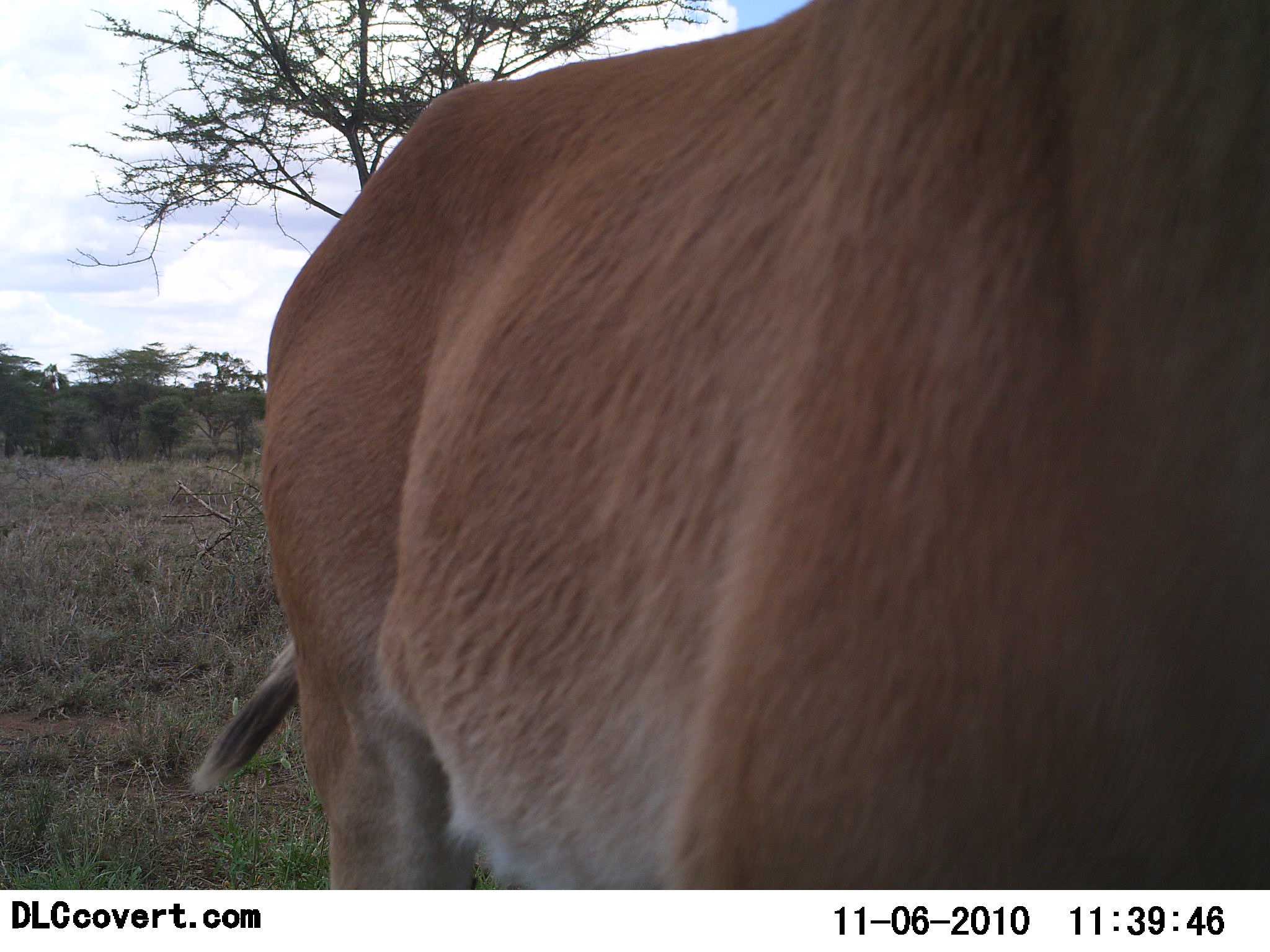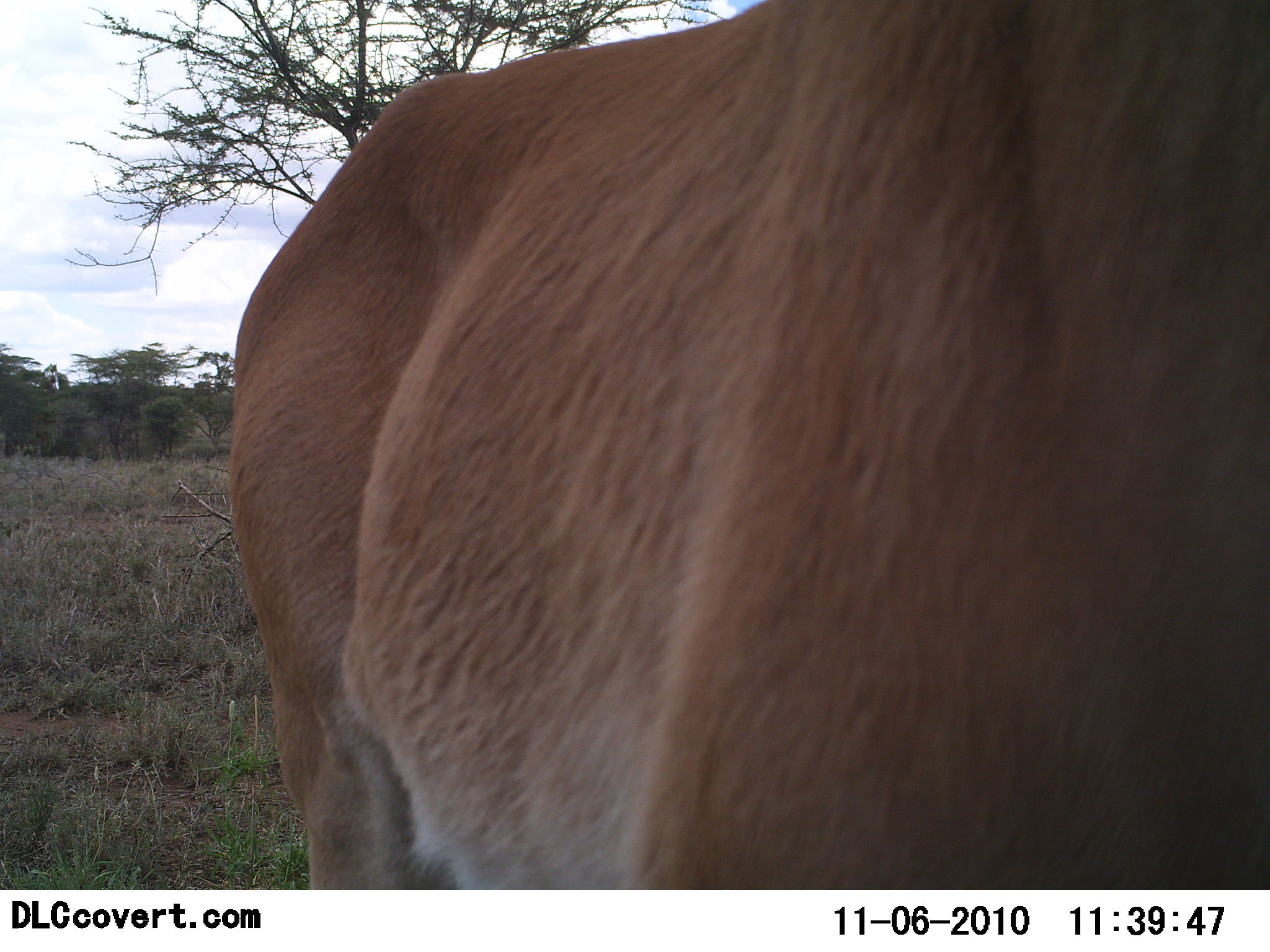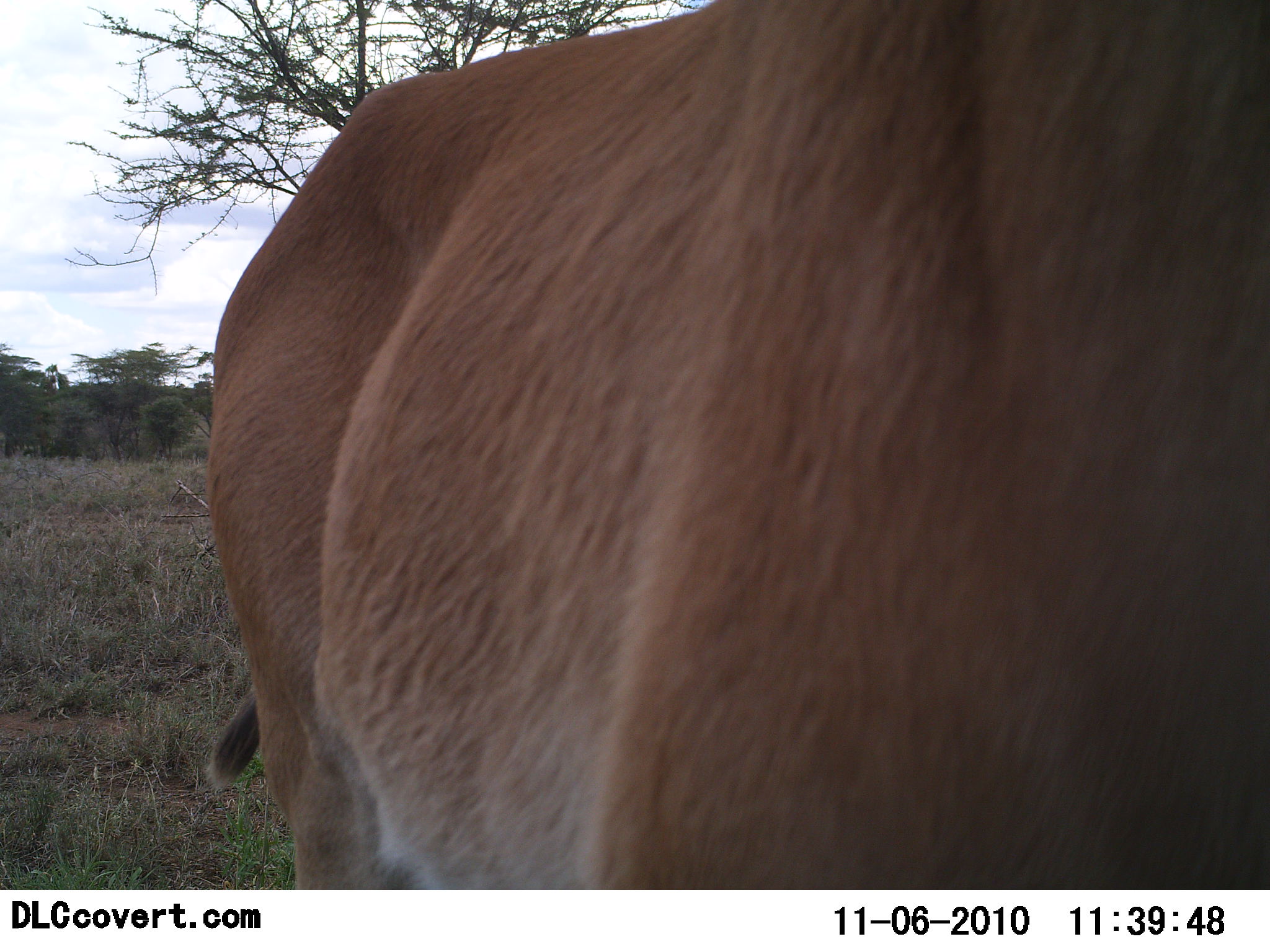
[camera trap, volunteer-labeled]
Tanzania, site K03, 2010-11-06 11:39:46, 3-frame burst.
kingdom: Animalia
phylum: Chordata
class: Mammalia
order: Artiodactyla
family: Bovidae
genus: Alcelaphus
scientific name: Alcelaphus buselaphus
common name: hartebeest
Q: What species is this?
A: Hartebeest (Alcelaphus buselaphus).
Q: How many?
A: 1.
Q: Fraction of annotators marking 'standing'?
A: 100%.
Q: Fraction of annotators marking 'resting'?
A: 0%.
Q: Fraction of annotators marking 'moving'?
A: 0%.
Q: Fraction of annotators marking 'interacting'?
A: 0%.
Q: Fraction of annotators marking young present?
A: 0%.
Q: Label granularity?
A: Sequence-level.